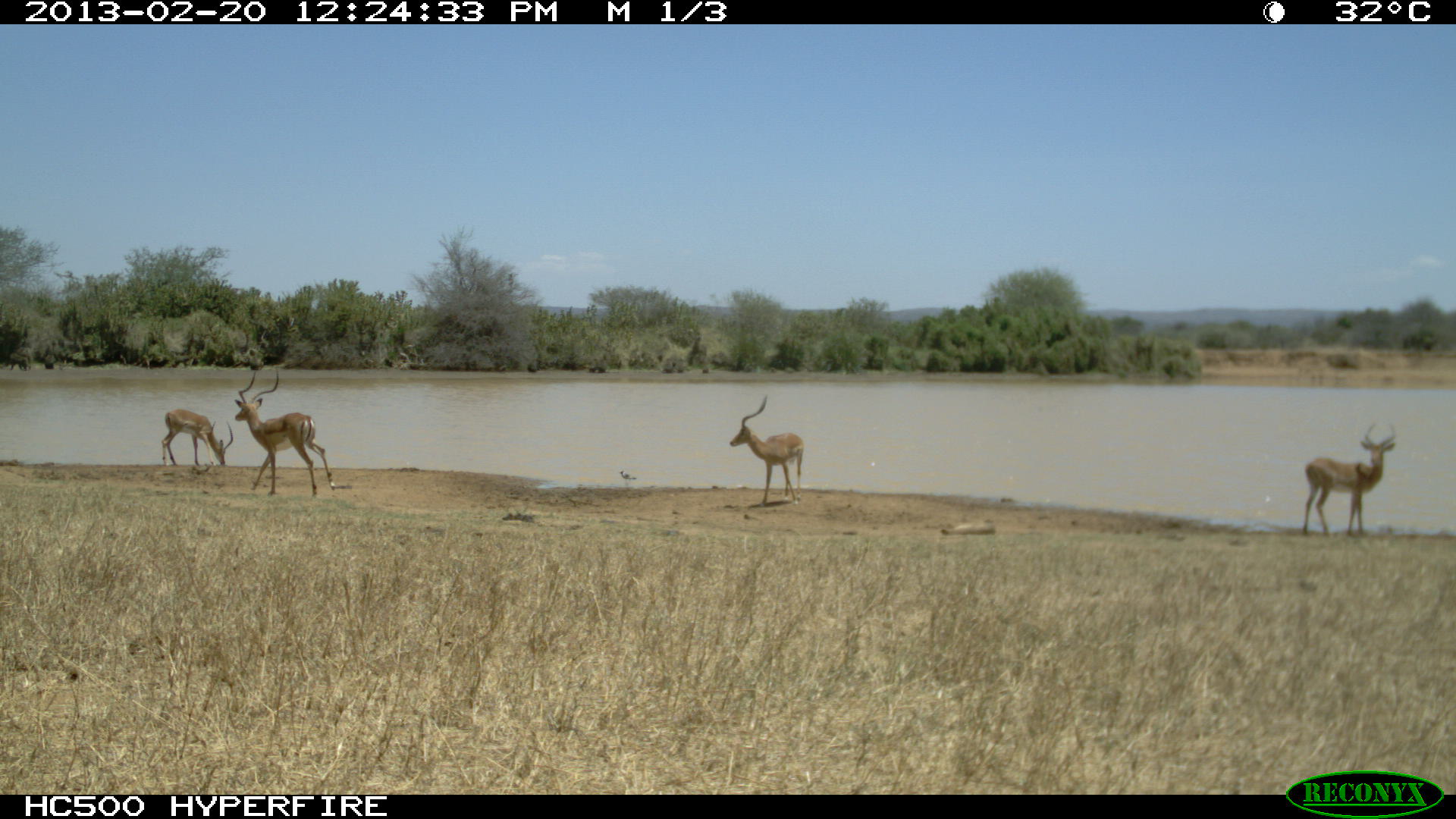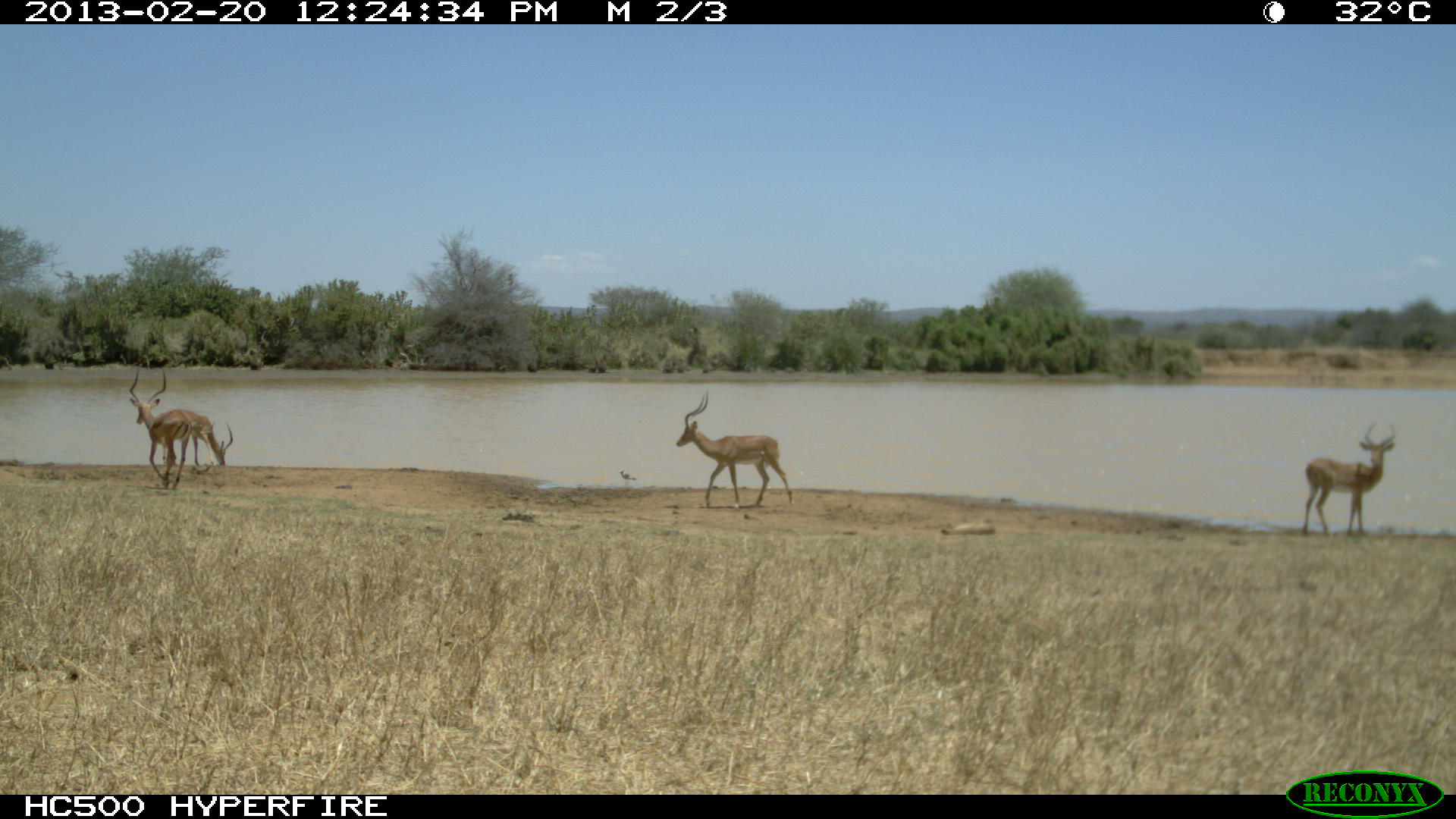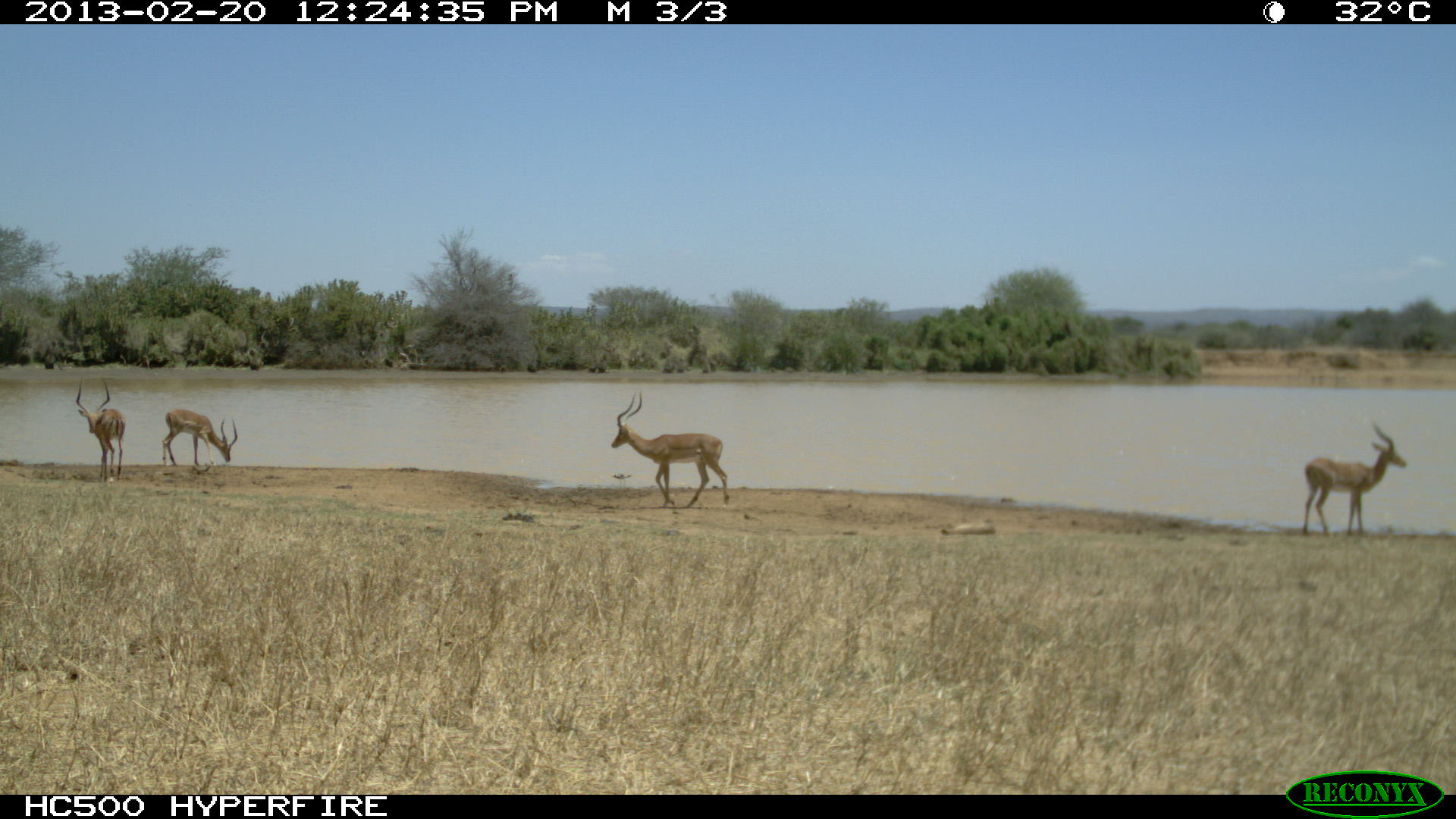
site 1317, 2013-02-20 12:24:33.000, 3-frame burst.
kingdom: Animalia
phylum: Chordata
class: Mammalia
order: Artiodactyla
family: Bovidae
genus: Aepyceros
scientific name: Aepyceros melampus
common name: impala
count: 2